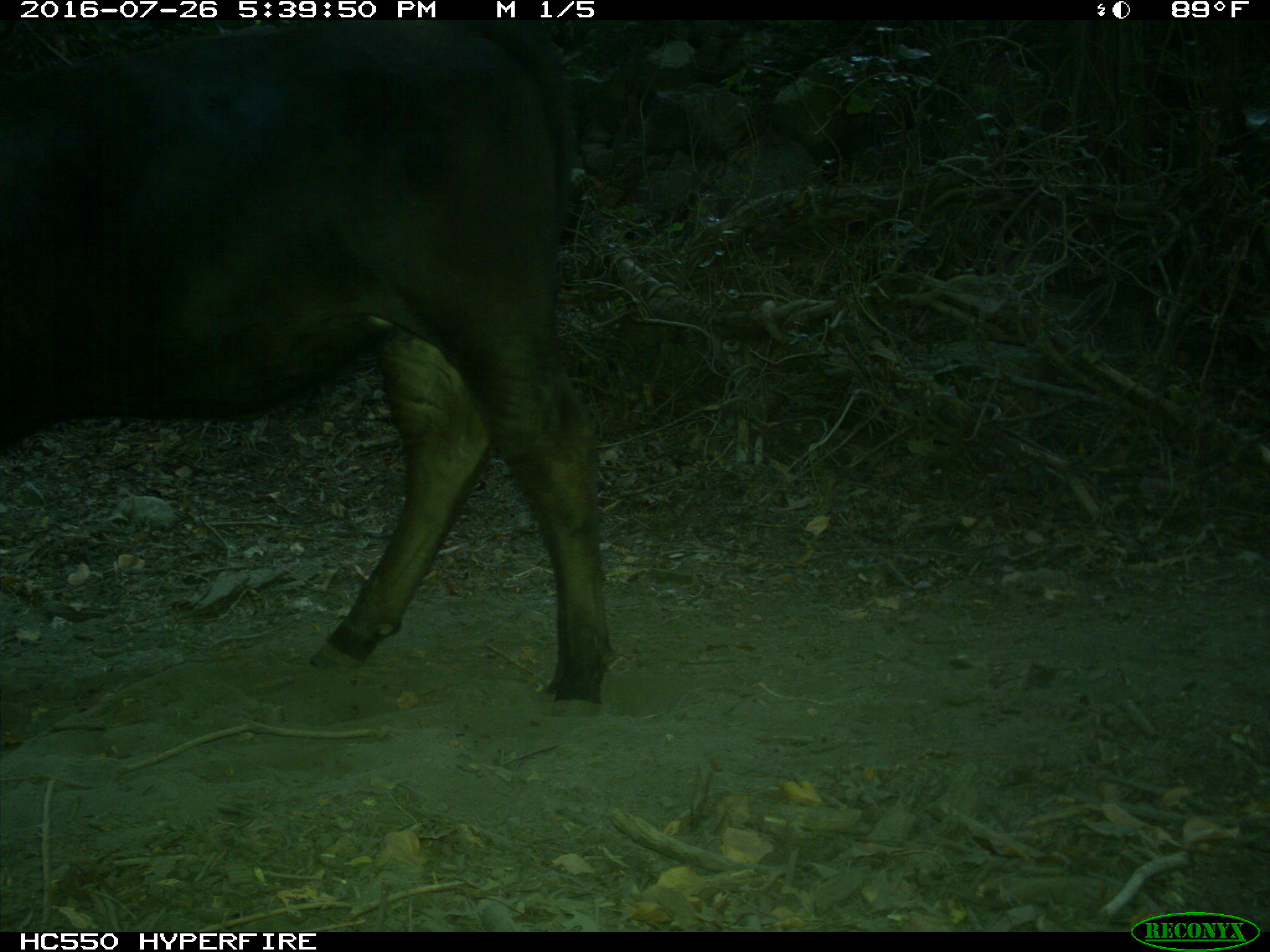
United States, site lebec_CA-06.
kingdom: Animalia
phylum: Chordata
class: Mammalia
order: Artiodactyla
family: Bovidae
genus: Bos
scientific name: Bos taurus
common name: domestic cow